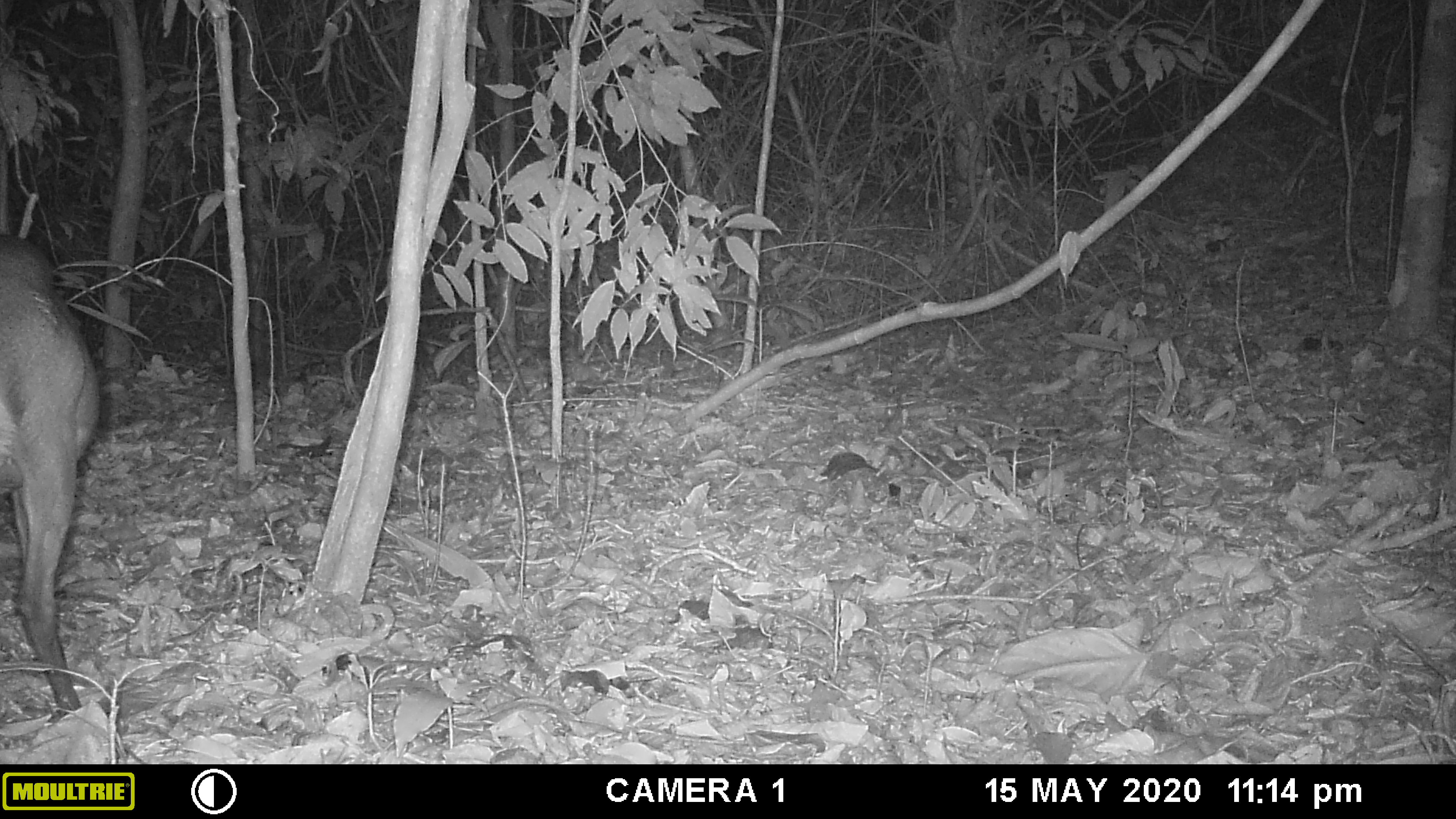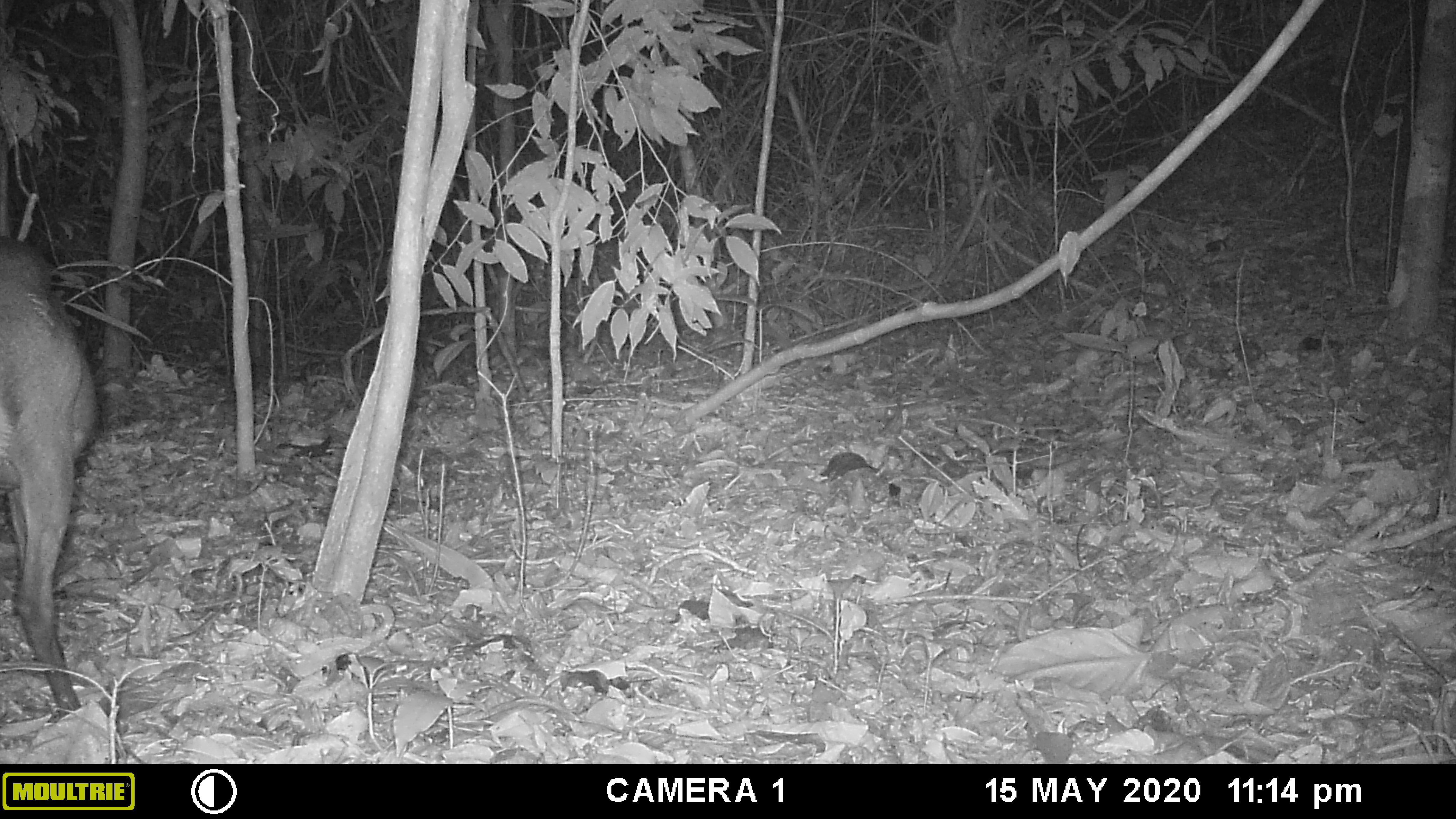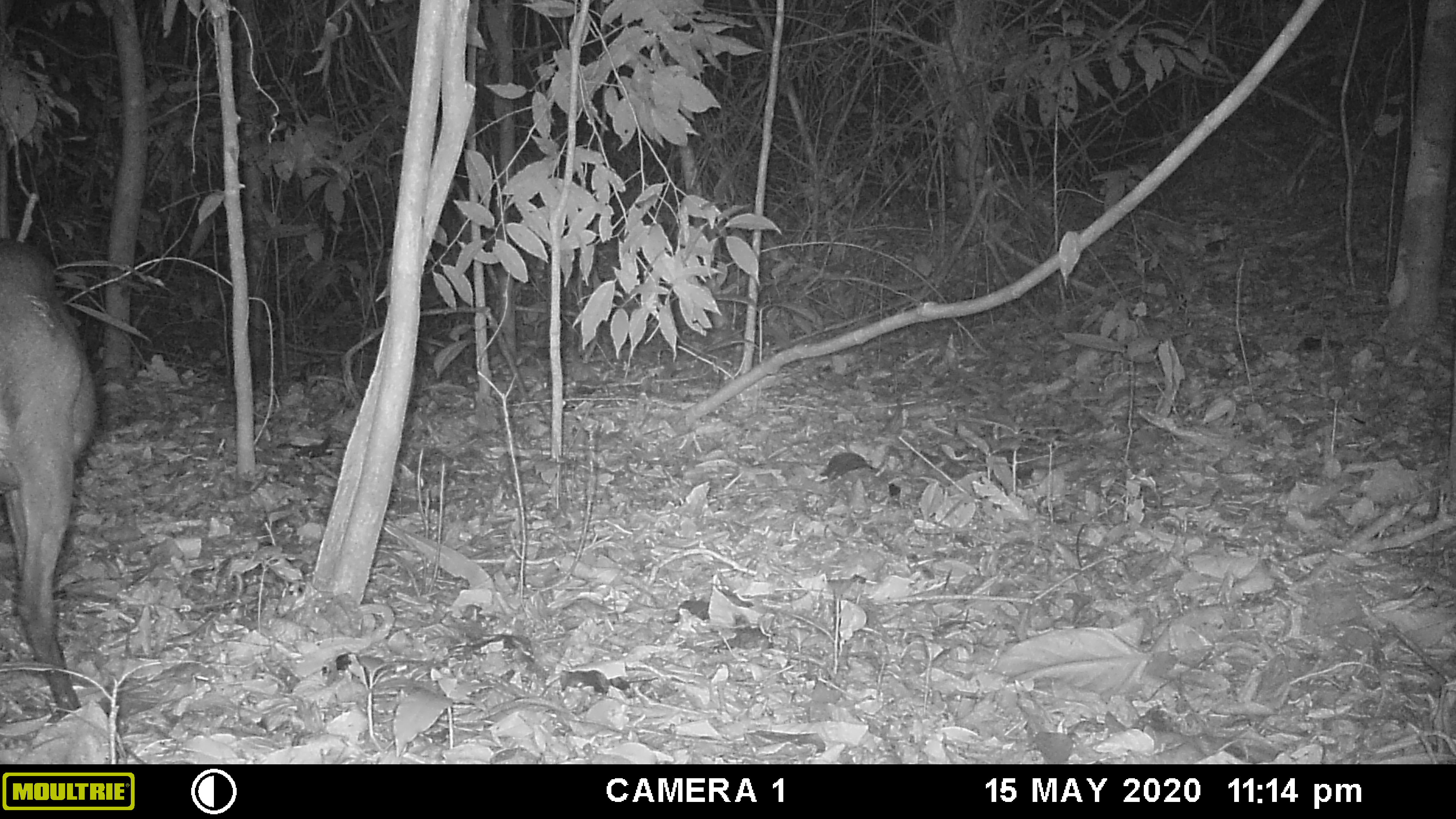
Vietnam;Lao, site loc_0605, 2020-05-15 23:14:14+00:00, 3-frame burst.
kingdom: Animalia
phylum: Chordata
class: Mammalia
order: Artiodactyla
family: Cervidae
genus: Muntiacus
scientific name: Muntiacus rooseveltorum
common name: roosevelt's muntjac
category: roosevelts muntjac group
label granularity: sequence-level